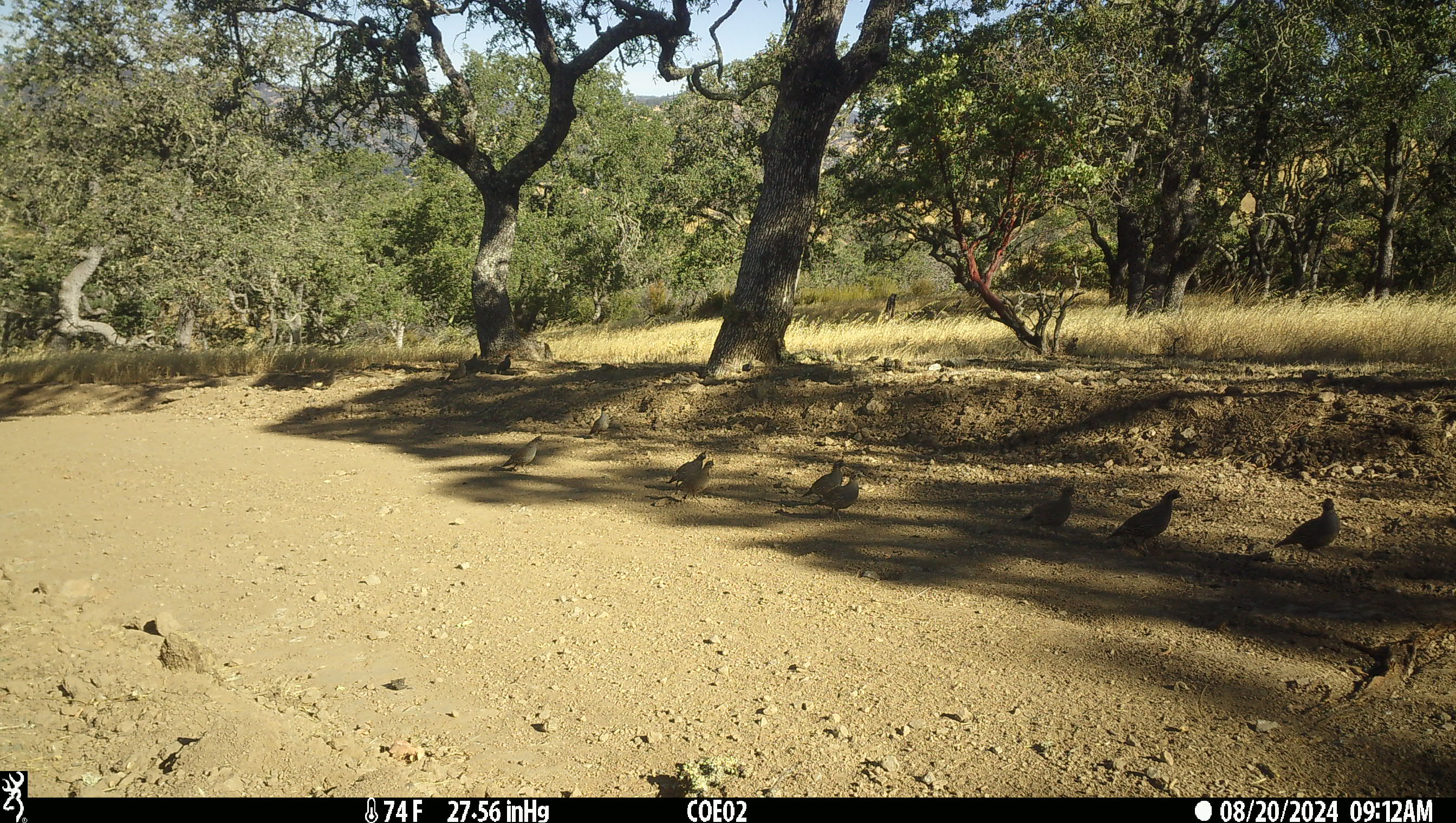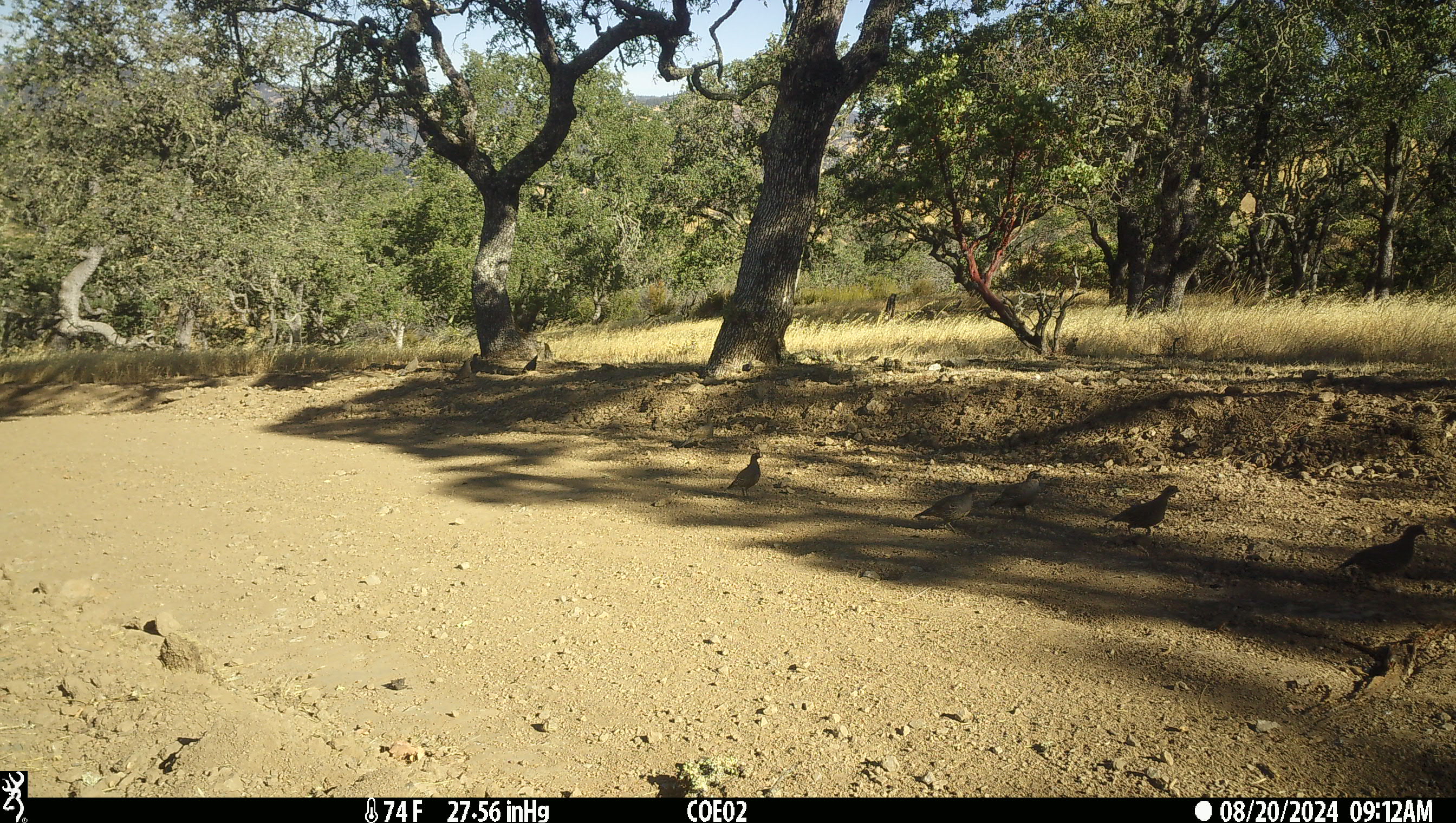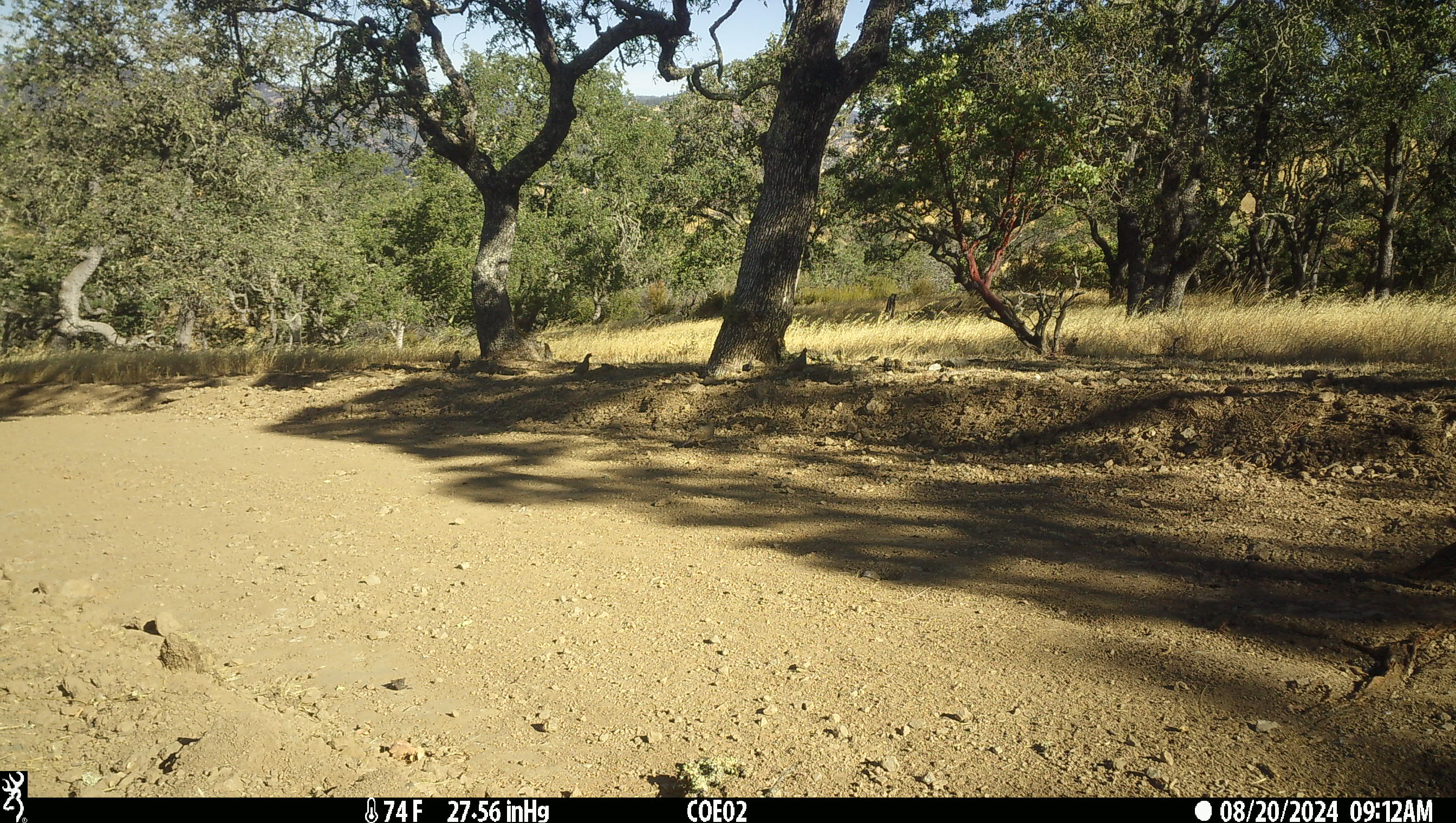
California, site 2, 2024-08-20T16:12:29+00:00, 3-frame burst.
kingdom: Animalia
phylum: Chordata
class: Aves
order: Galliformes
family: Odontophoridae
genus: Callipepla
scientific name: Callipepla californica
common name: california quail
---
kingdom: Animalia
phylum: Chordata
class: Aves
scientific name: Aves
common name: bird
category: unknown bird